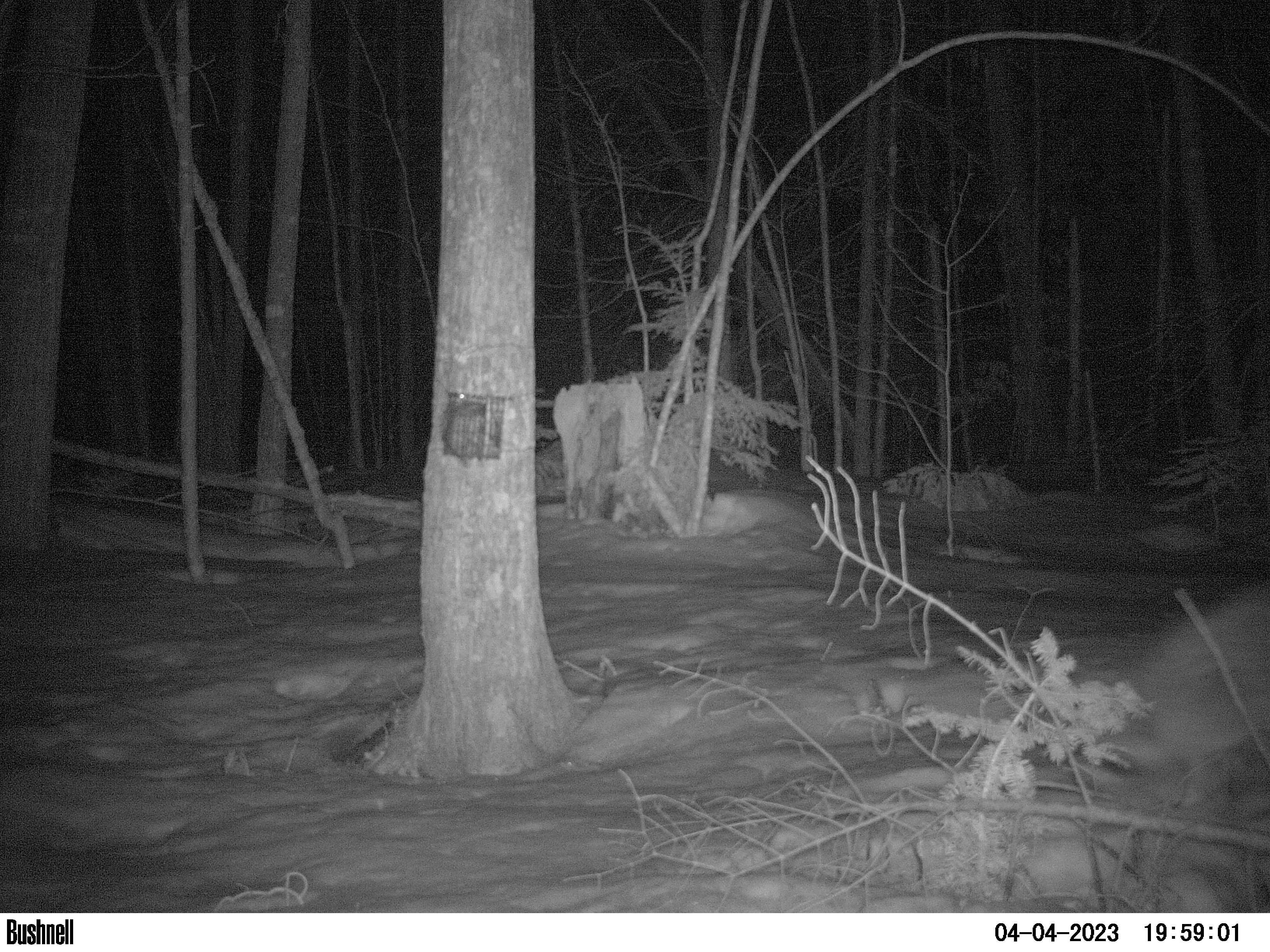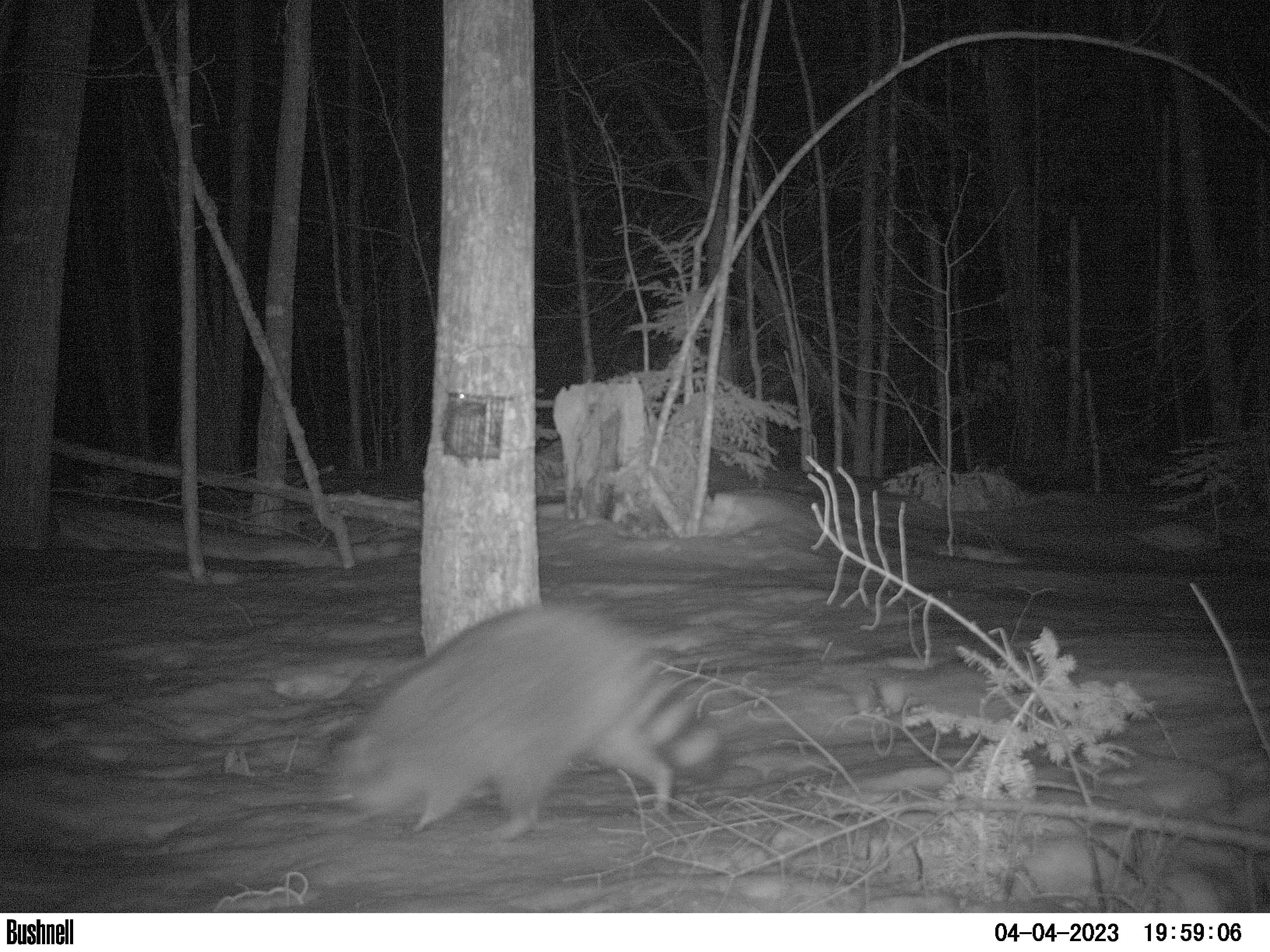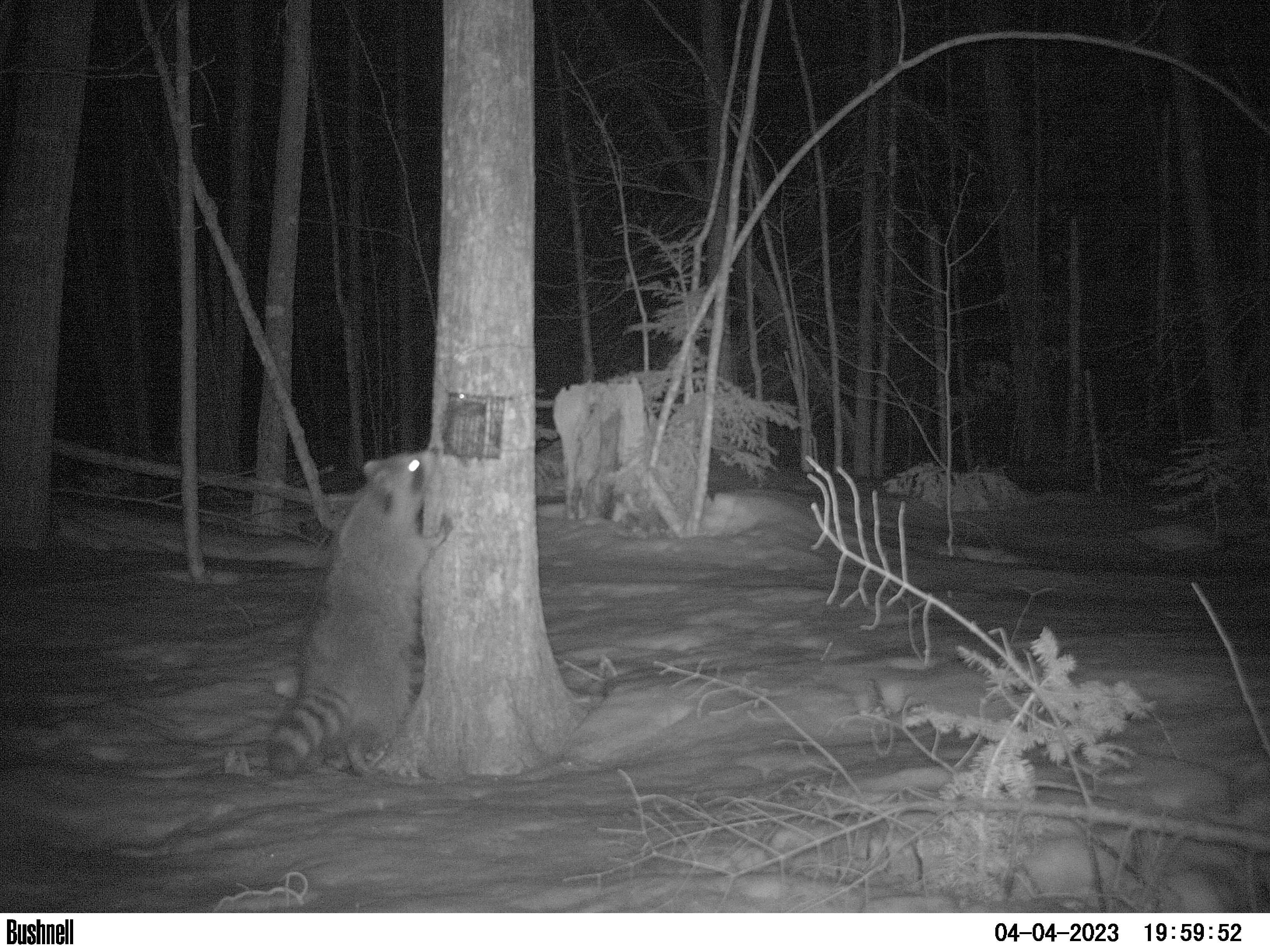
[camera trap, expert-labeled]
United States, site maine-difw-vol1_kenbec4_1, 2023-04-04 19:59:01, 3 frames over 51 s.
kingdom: Animalia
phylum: Chordata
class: Mammalia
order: Carnivora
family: Procyonidae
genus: Procyon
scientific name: Procyon lotor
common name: raccoon